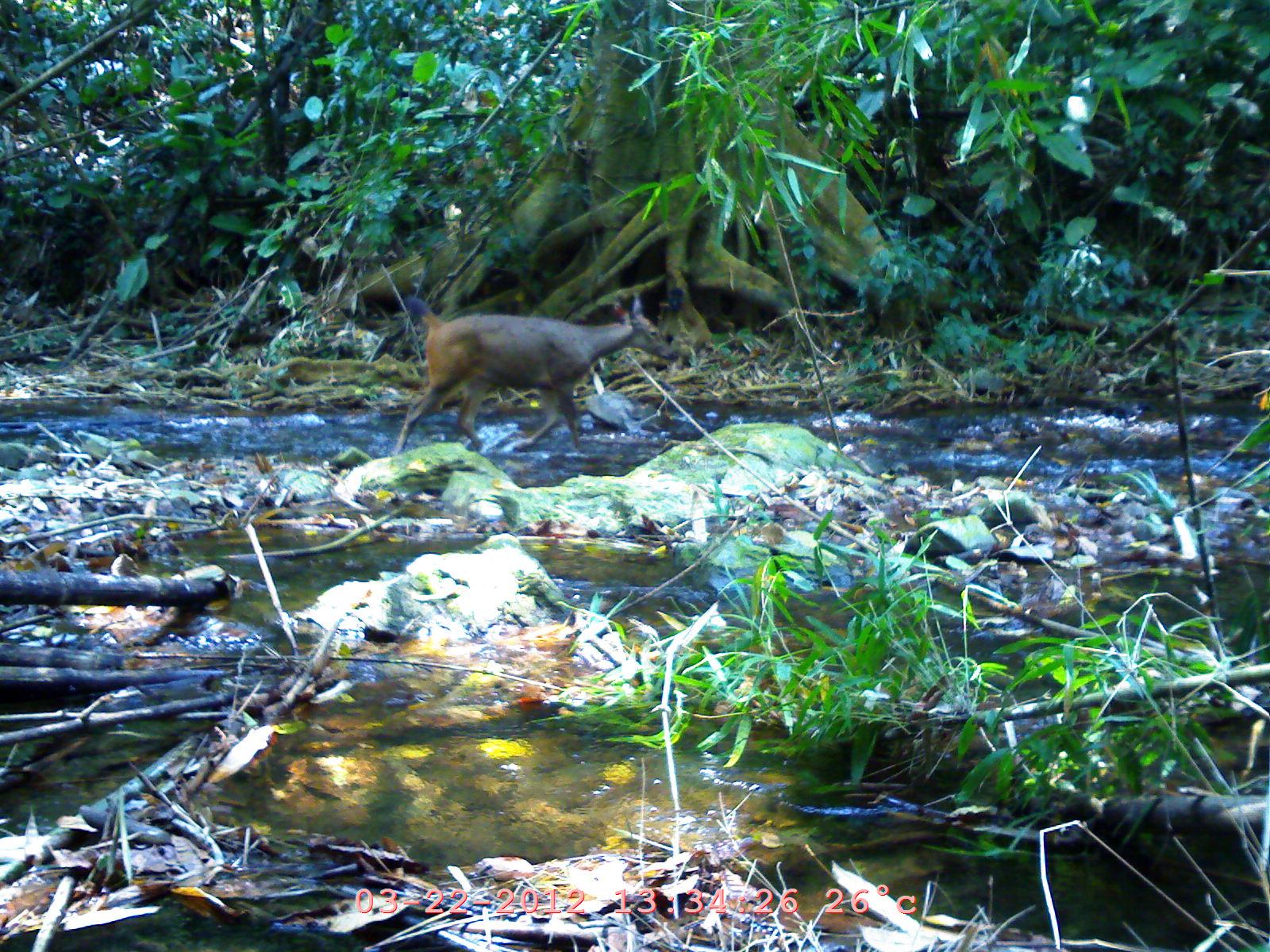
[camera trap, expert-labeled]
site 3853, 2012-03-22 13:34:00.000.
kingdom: Animalia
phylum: Chordata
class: Mammalia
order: Artiodactyla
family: Cervidae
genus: Rusa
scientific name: Rusa unicolor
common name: sambar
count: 1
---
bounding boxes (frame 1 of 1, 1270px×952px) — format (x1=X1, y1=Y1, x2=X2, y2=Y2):
rusa unicolor: (x1=391, y1=288, x2=681, y2=460)